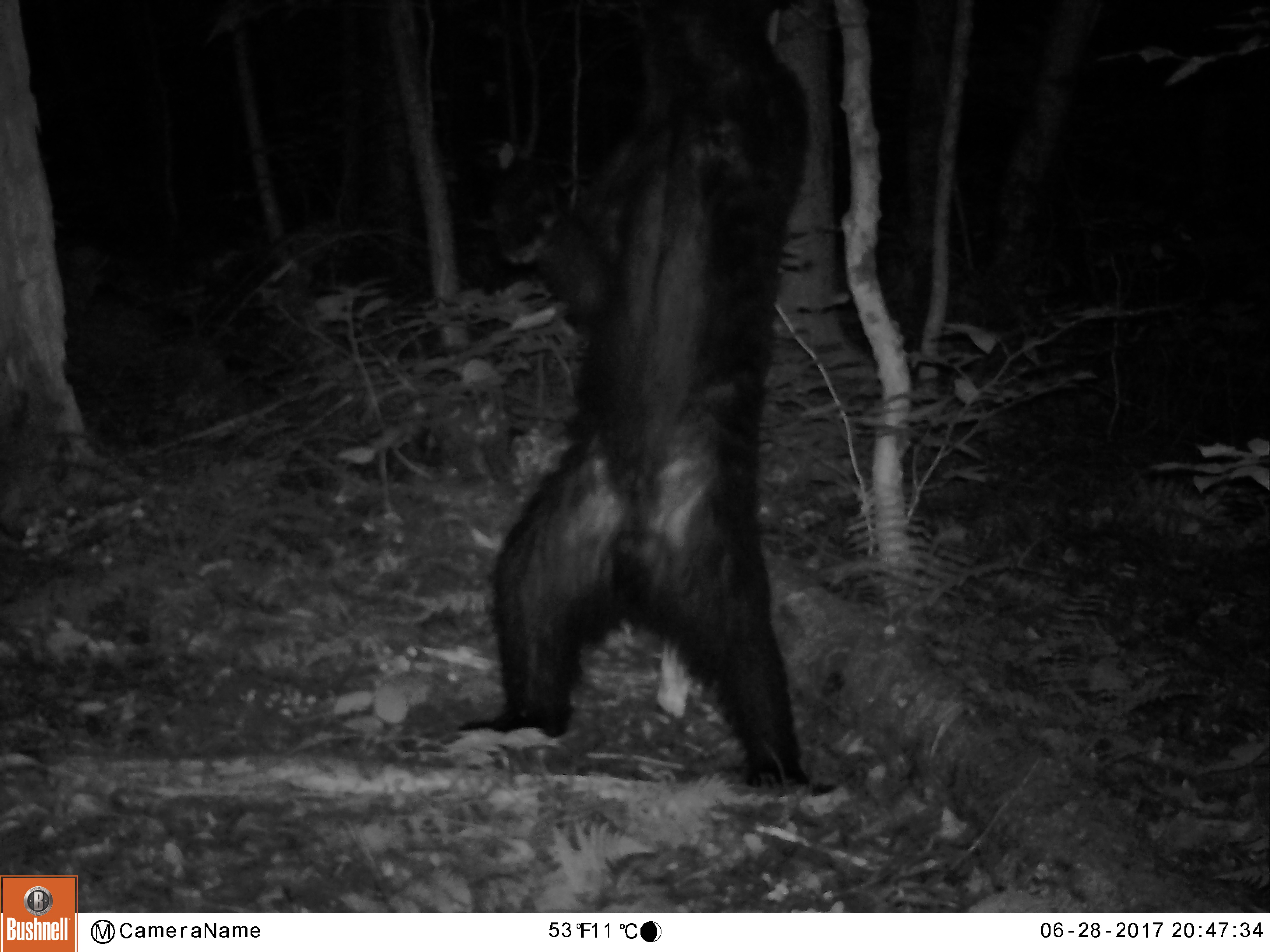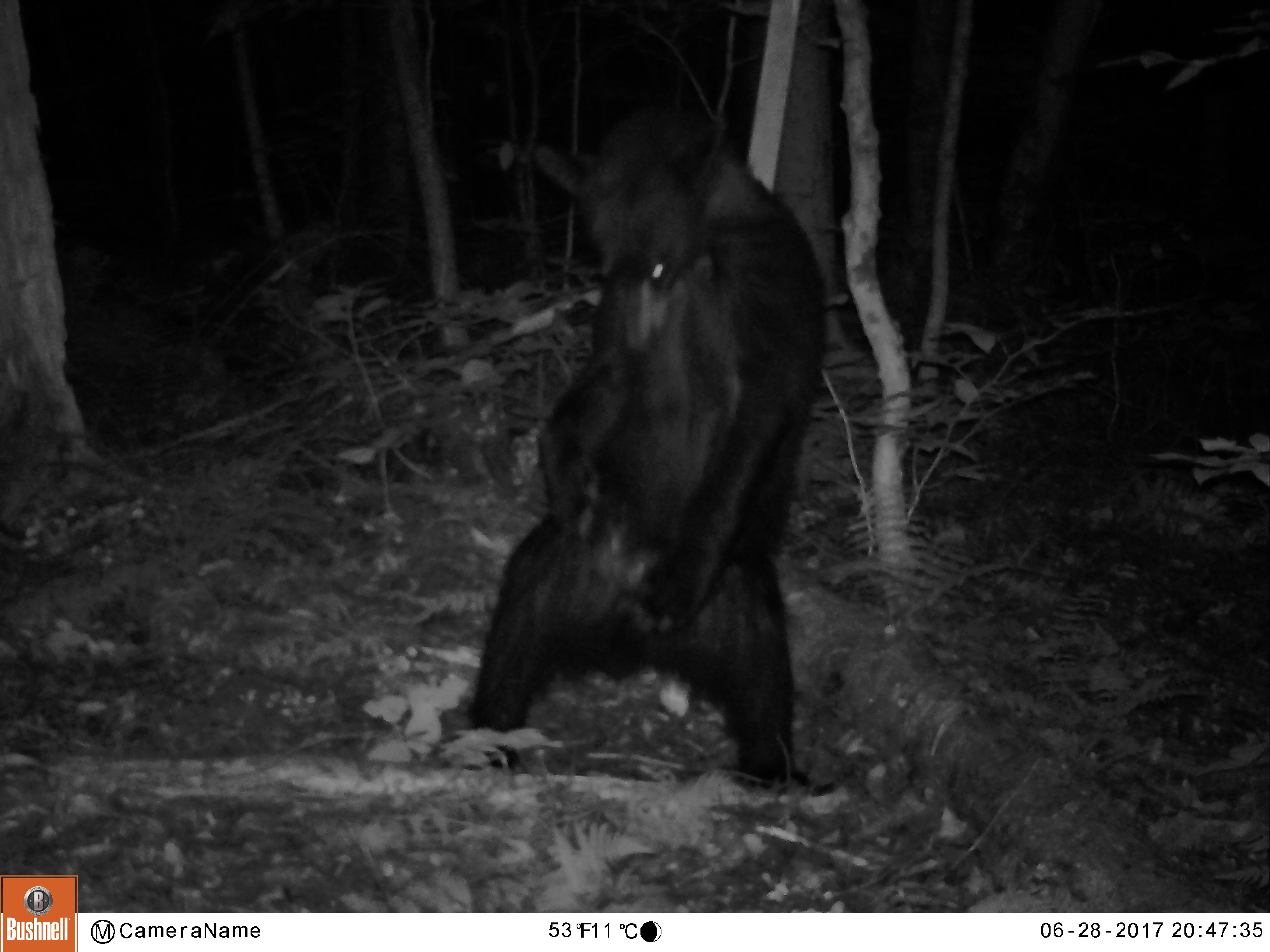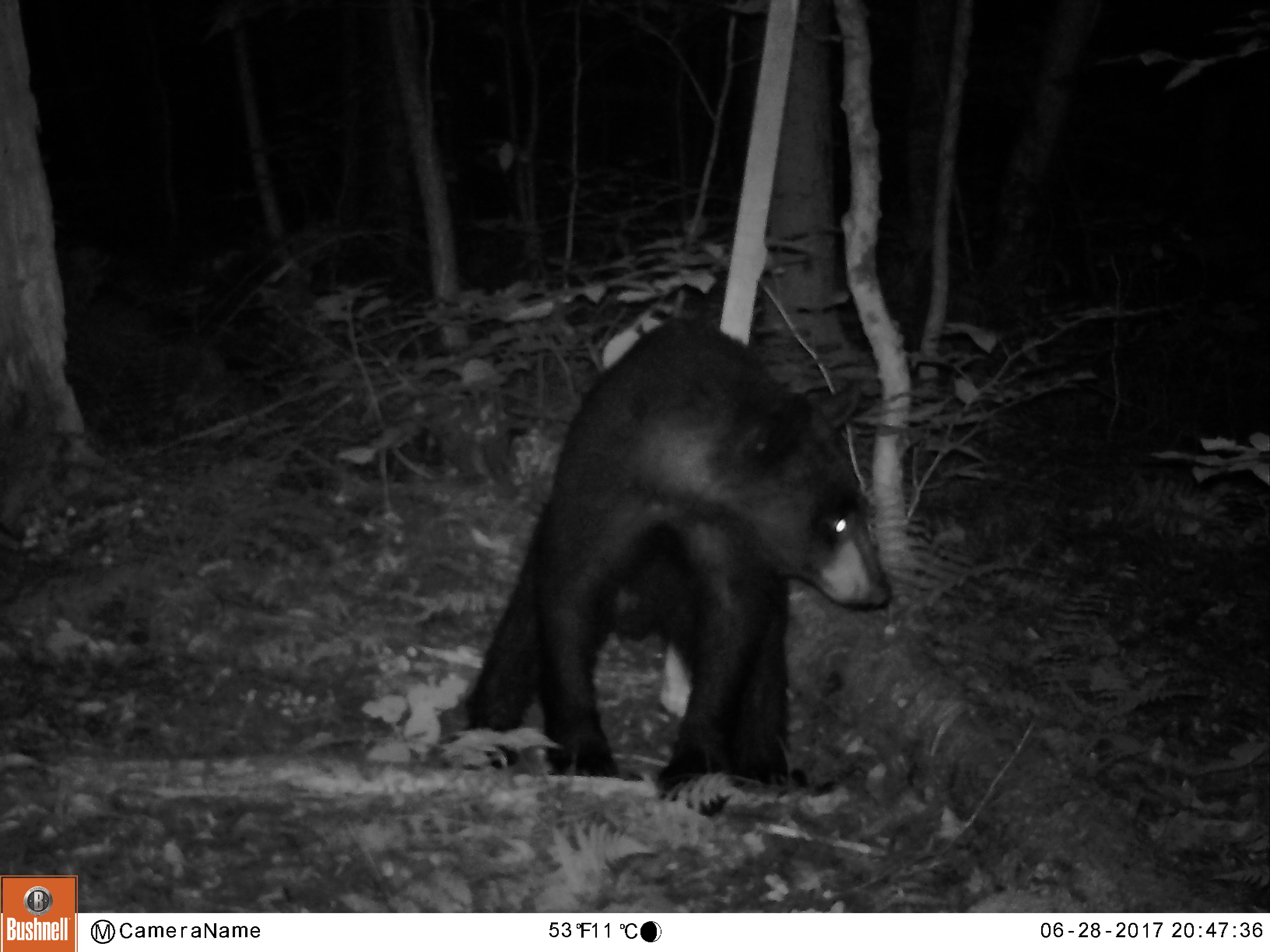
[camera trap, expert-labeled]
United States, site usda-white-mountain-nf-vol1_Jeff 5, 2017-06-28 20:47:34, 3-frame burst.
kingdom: Animalia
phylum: Chordata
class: Mammalia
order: Carnivora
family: Ursidae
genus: Ursus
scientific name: Ursus americanus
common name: black bear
Black bear (Ursus americanus).